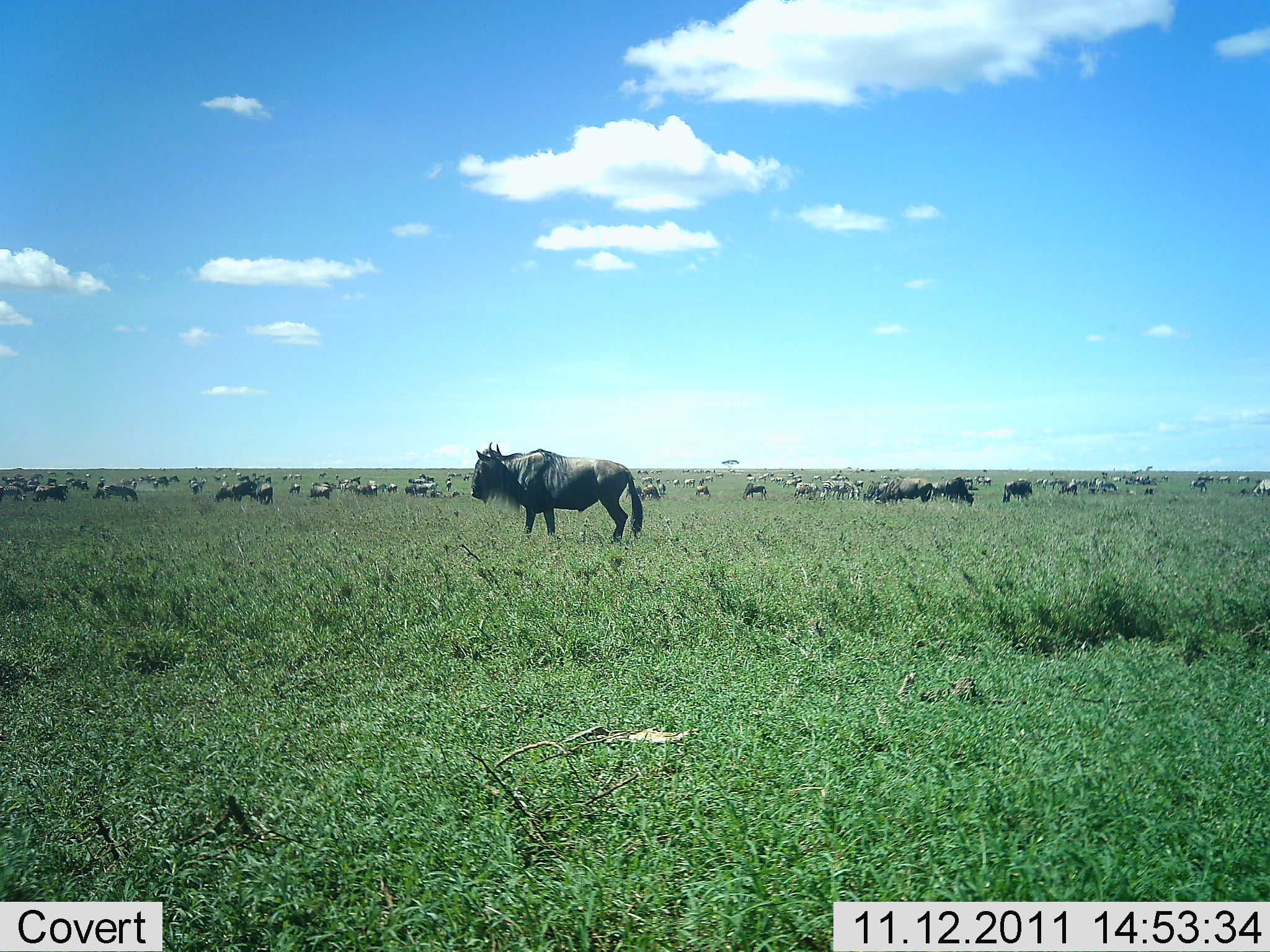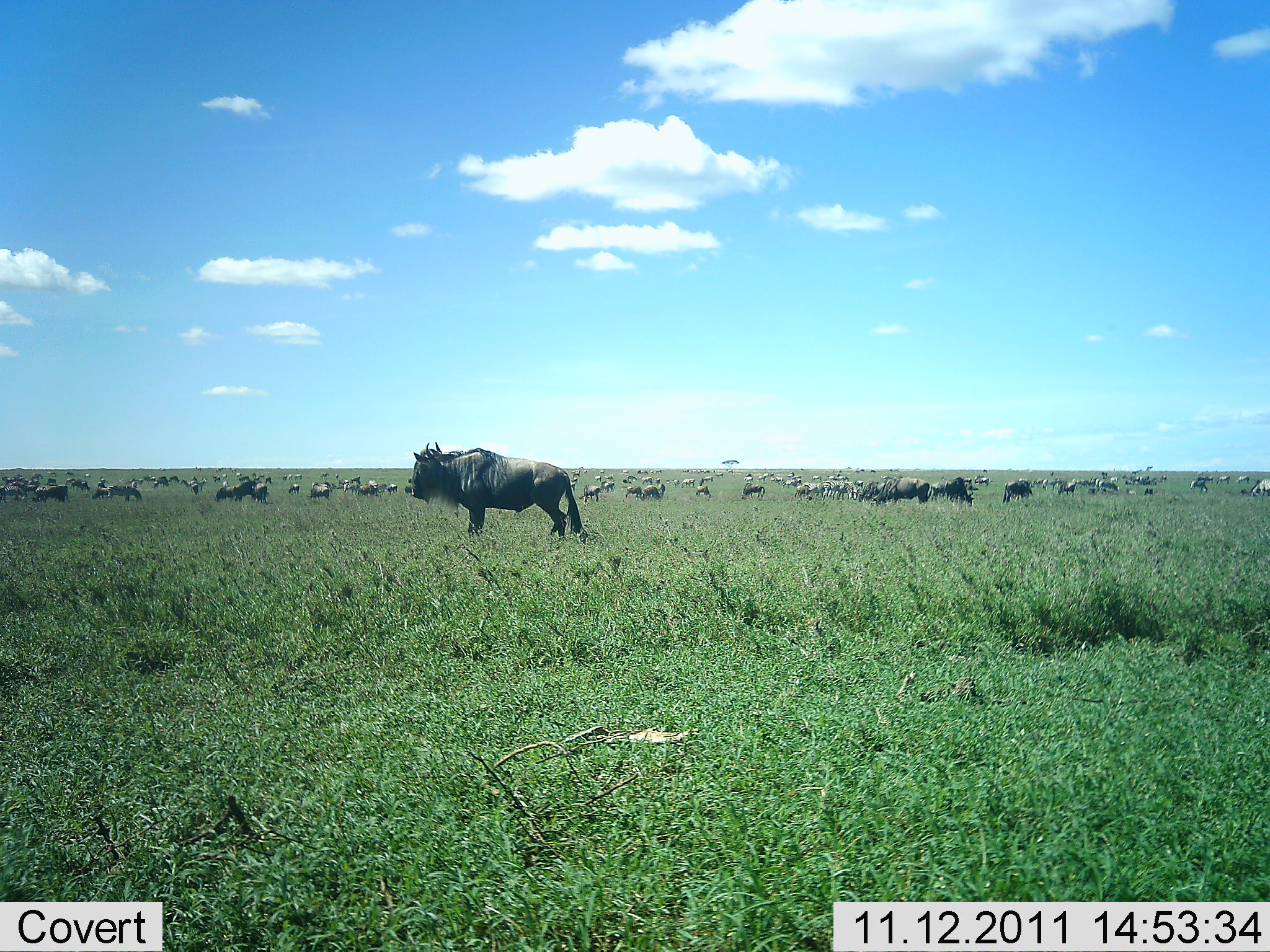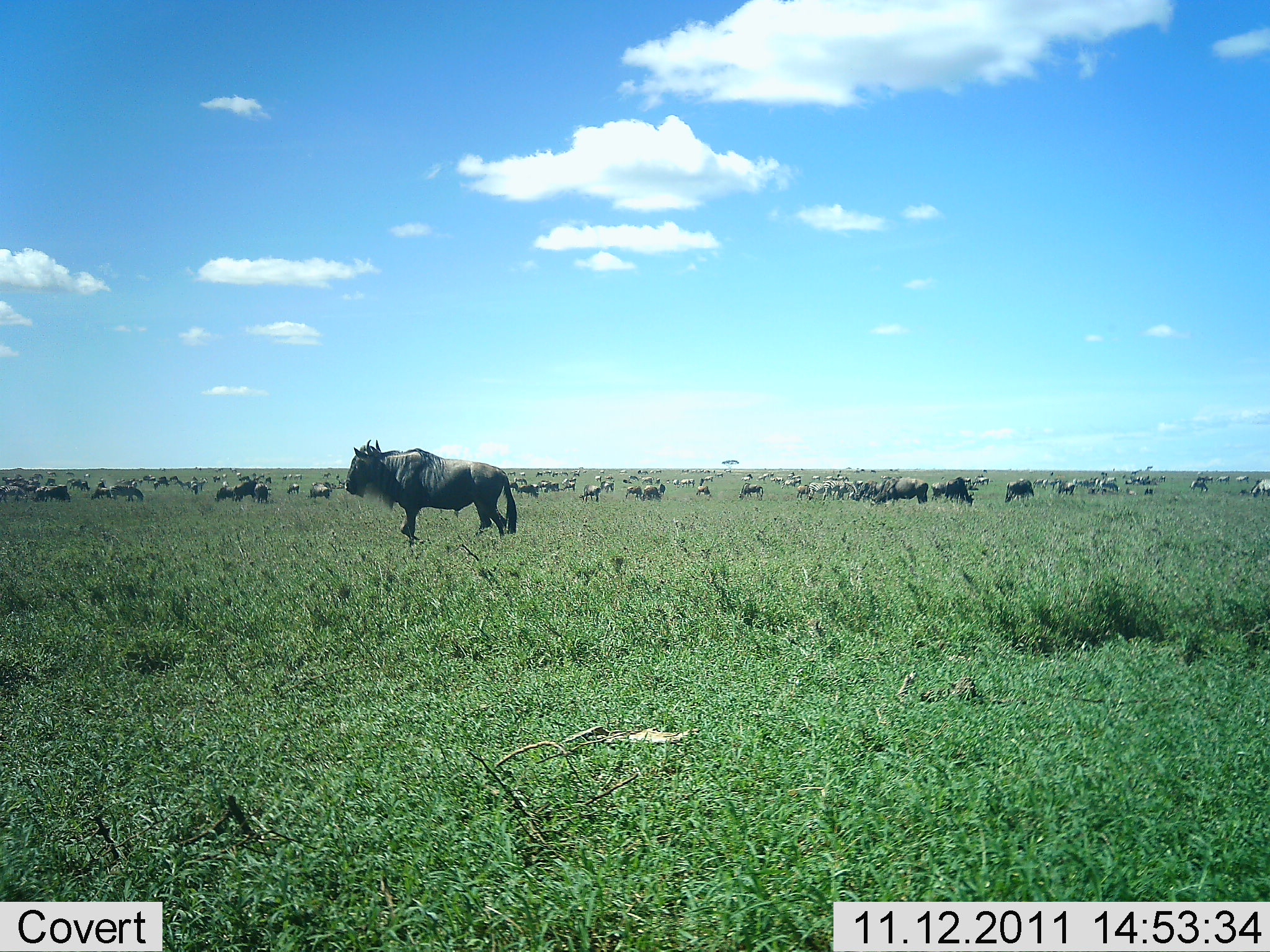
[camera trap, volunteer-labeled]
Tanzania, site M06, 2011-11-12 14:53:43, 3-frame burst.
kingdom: Animalia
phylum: Chordata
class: Mammalia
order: Artiodactyla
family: Bovidae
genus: Connochaetes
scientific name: Connochaetes taurinus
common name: blue wildebeest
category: wildebeest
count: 51+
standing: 67%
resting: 17%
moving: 83%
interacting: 17%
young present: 0%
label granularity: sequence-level